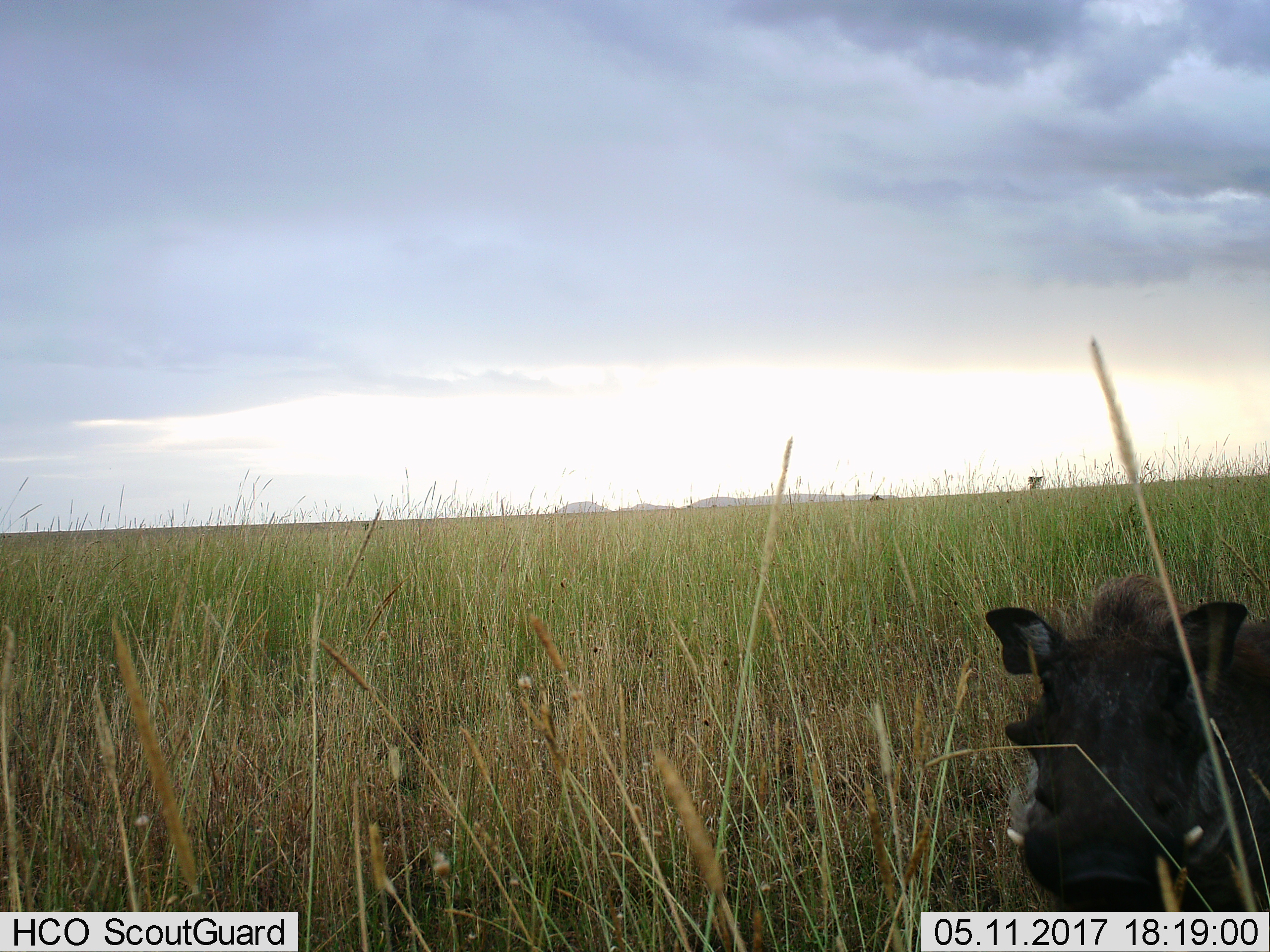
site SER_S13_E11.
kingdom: Animalia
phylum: Chordata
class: Mammalia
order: Artiodactyla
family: Suidae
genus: Phacochoerus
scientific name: Phacochoerus africanus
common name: warthog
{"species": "warthog (Phacochoerus africanus)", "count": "1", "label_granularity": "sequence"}